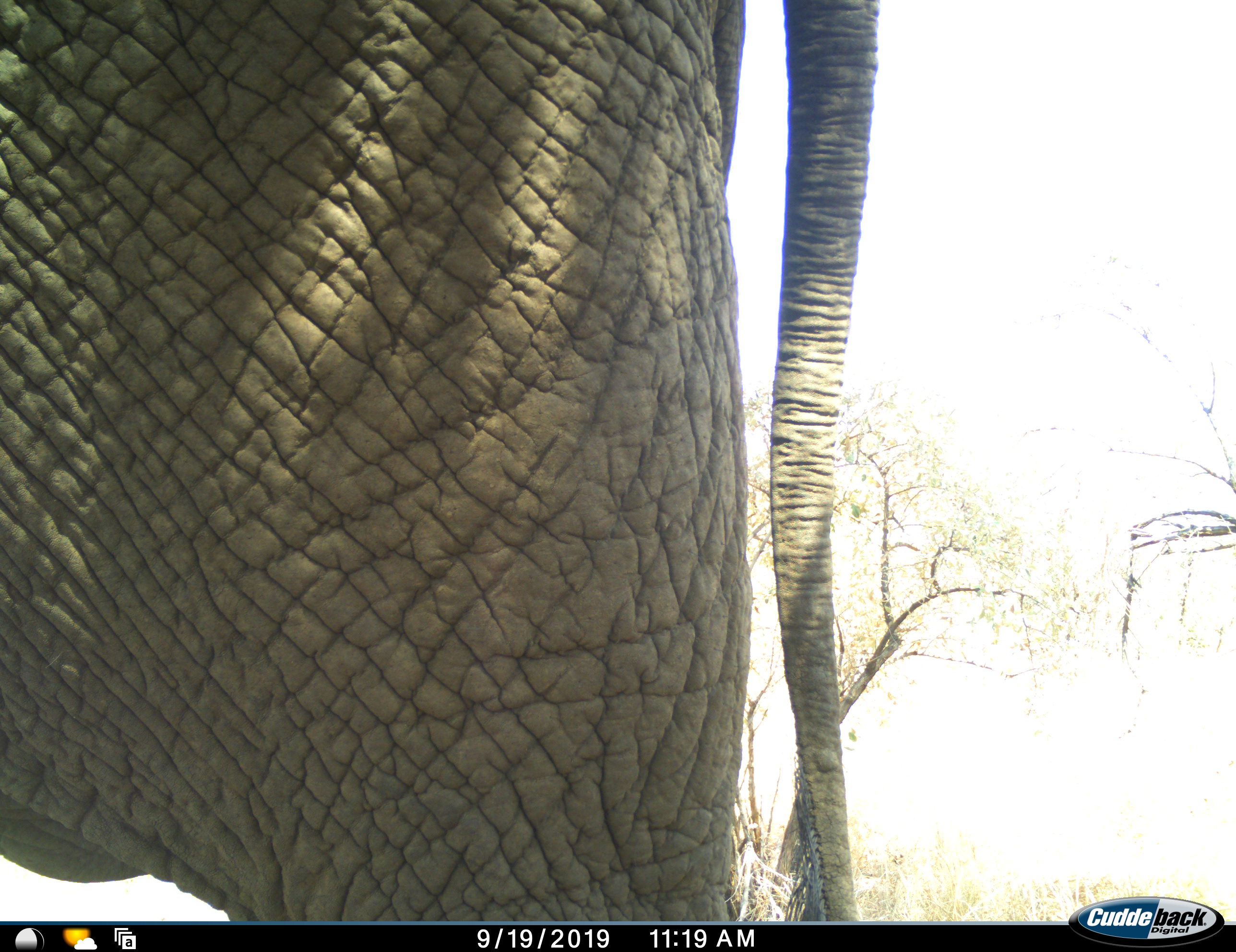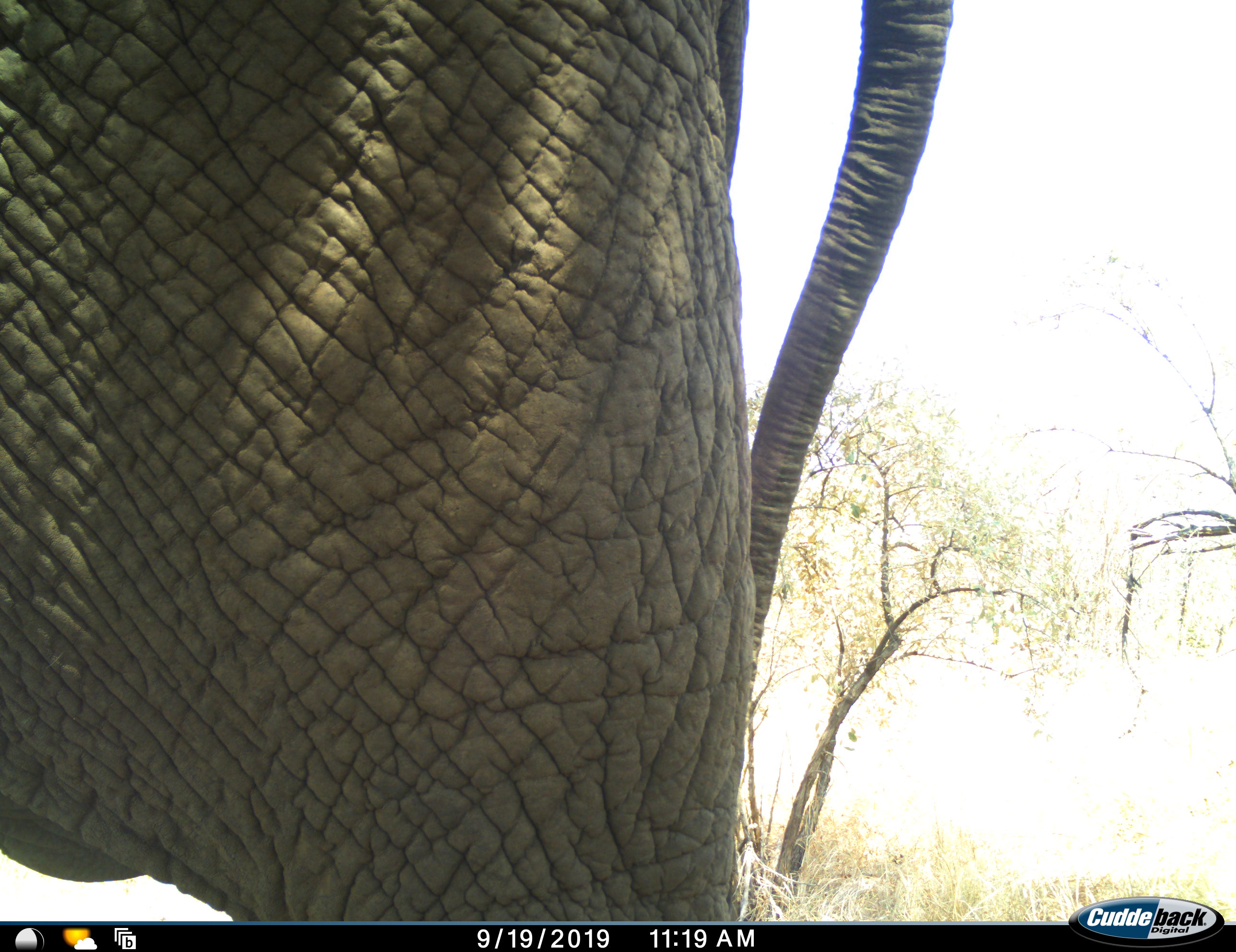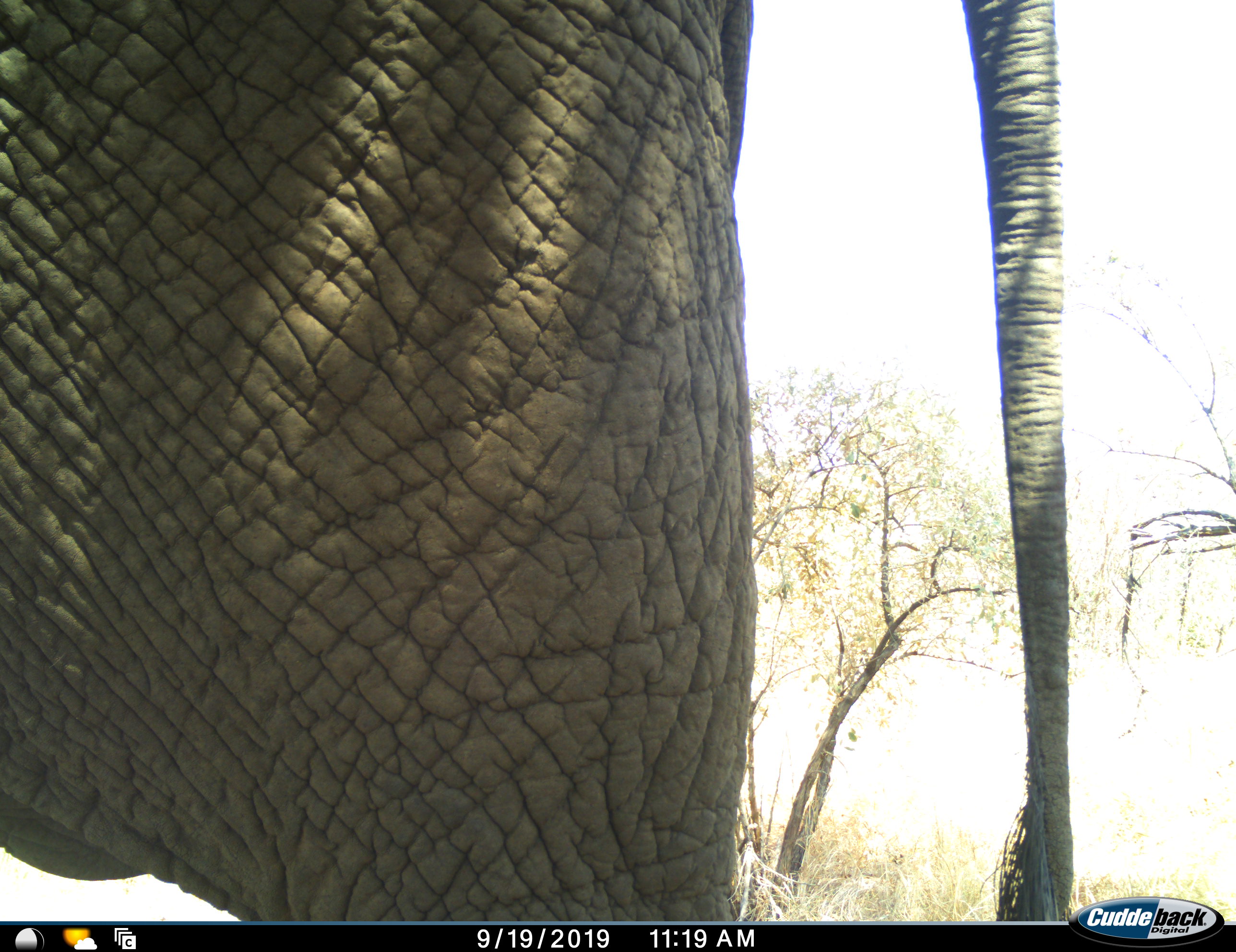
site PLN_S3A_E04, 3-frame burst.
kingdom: Animalia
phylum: Chordata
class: Mammalia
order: Proboscidea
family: Elephantidae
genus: Loxodonta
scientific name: Loxodonta africana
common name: african bush elephant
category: elephant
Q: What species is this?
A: Elephant (african bush elephant) (Loxodonta africana).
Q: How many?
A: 1.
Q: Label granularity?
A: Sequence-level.